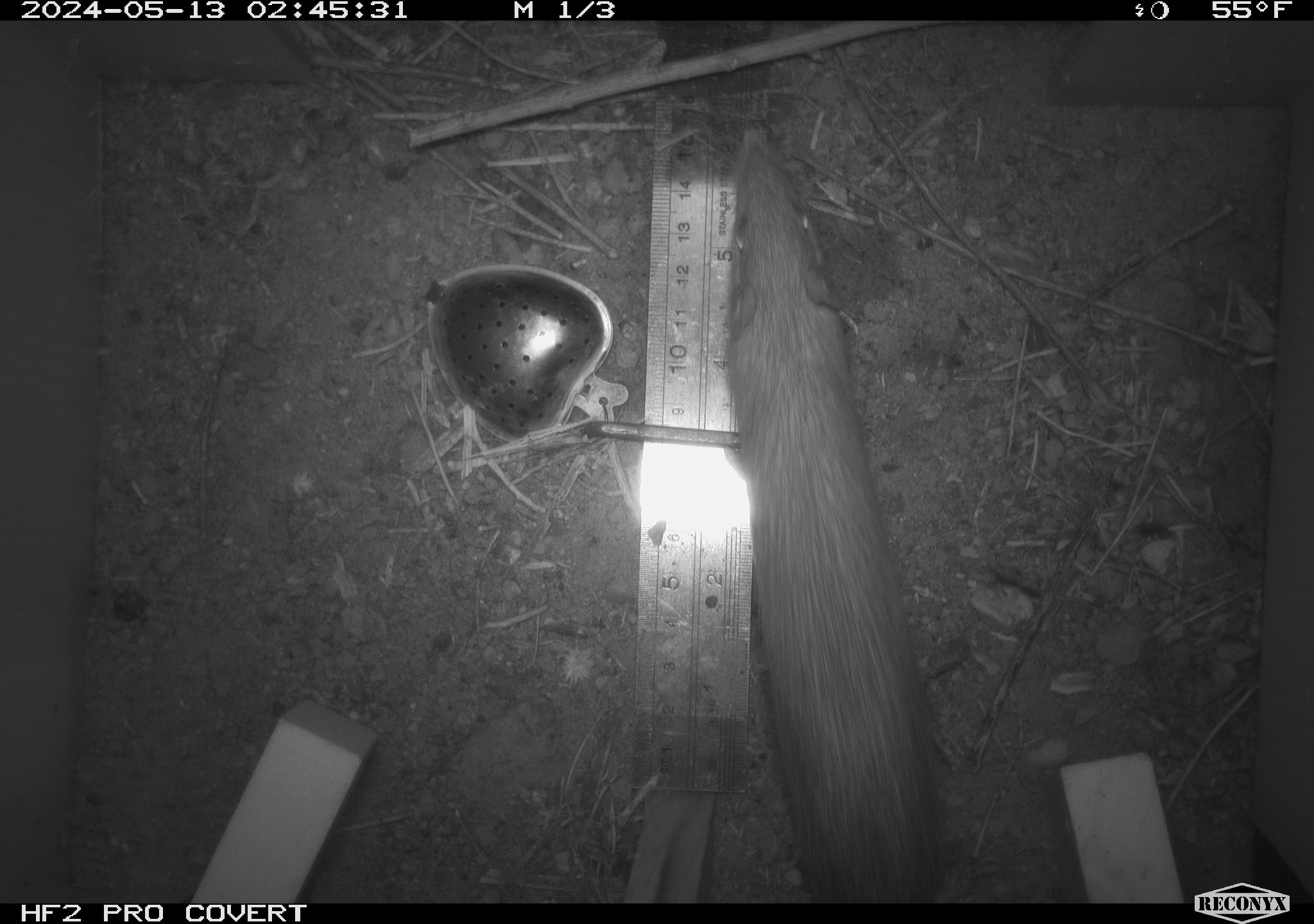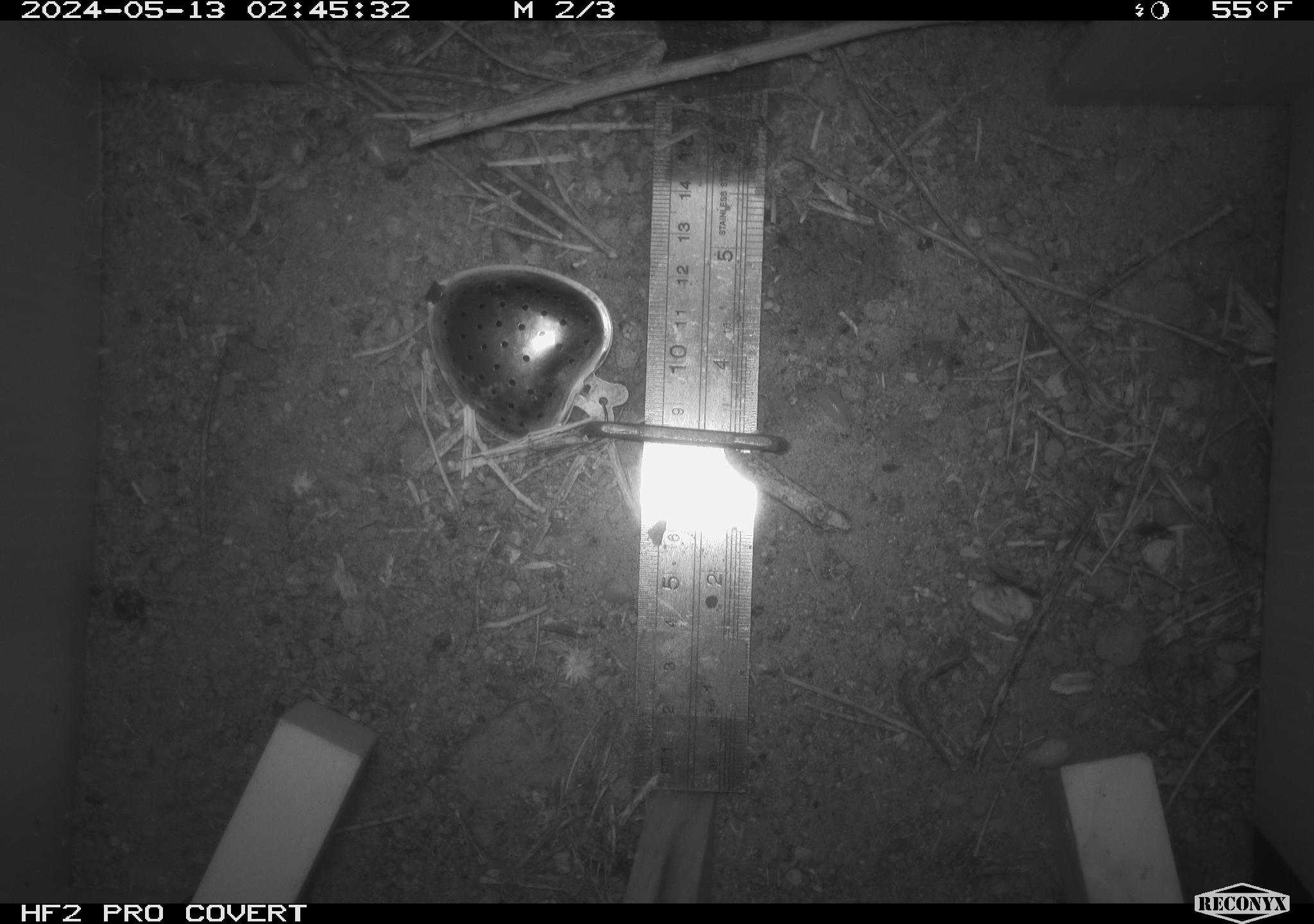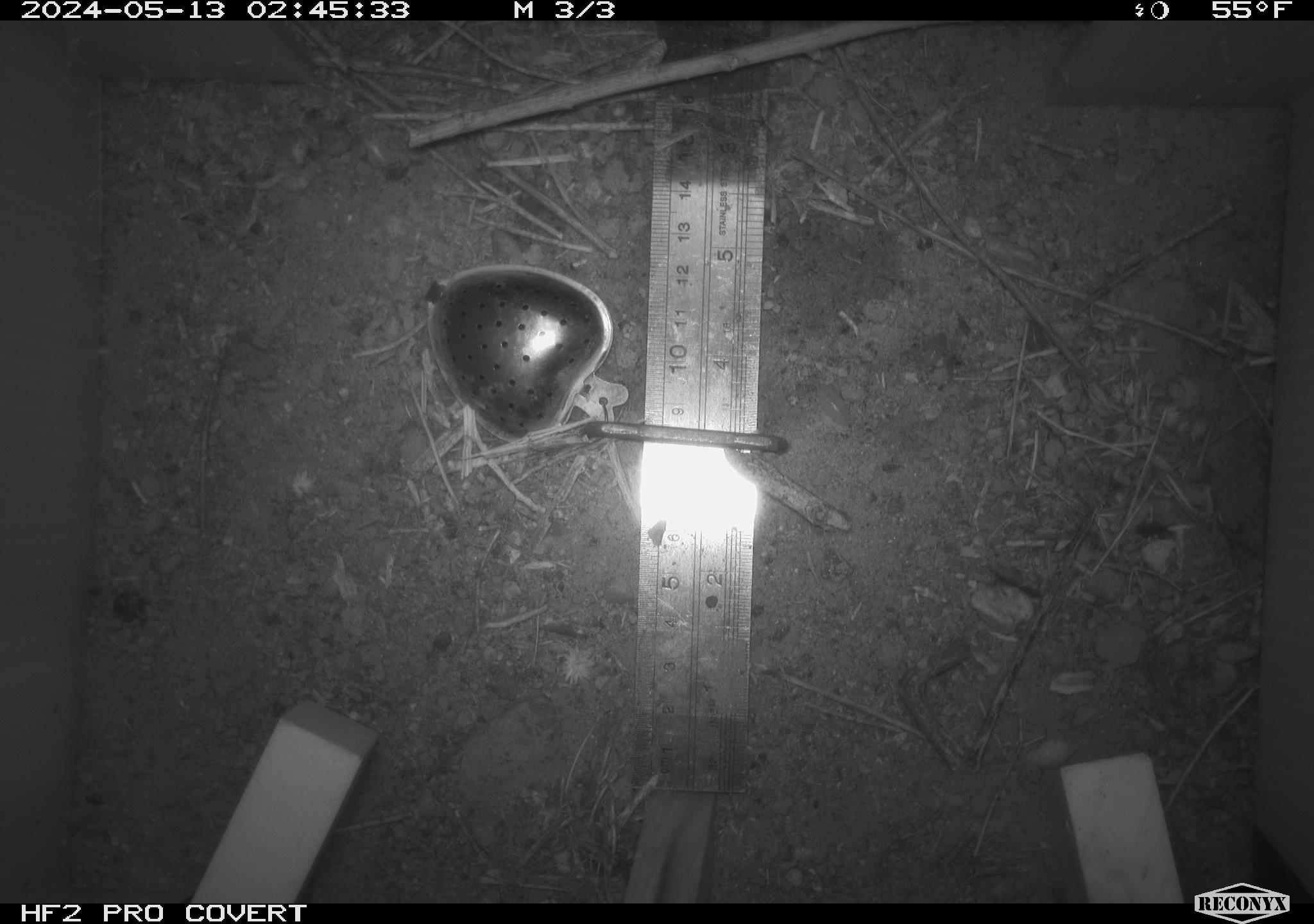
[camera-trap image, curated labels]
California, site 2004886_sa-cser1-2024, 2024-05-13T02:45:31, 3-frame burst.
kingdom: Animalia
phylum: Chordata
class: Mammalia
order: Rodentia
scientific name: Rodentia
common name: rodent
Rodent (Rodentia).